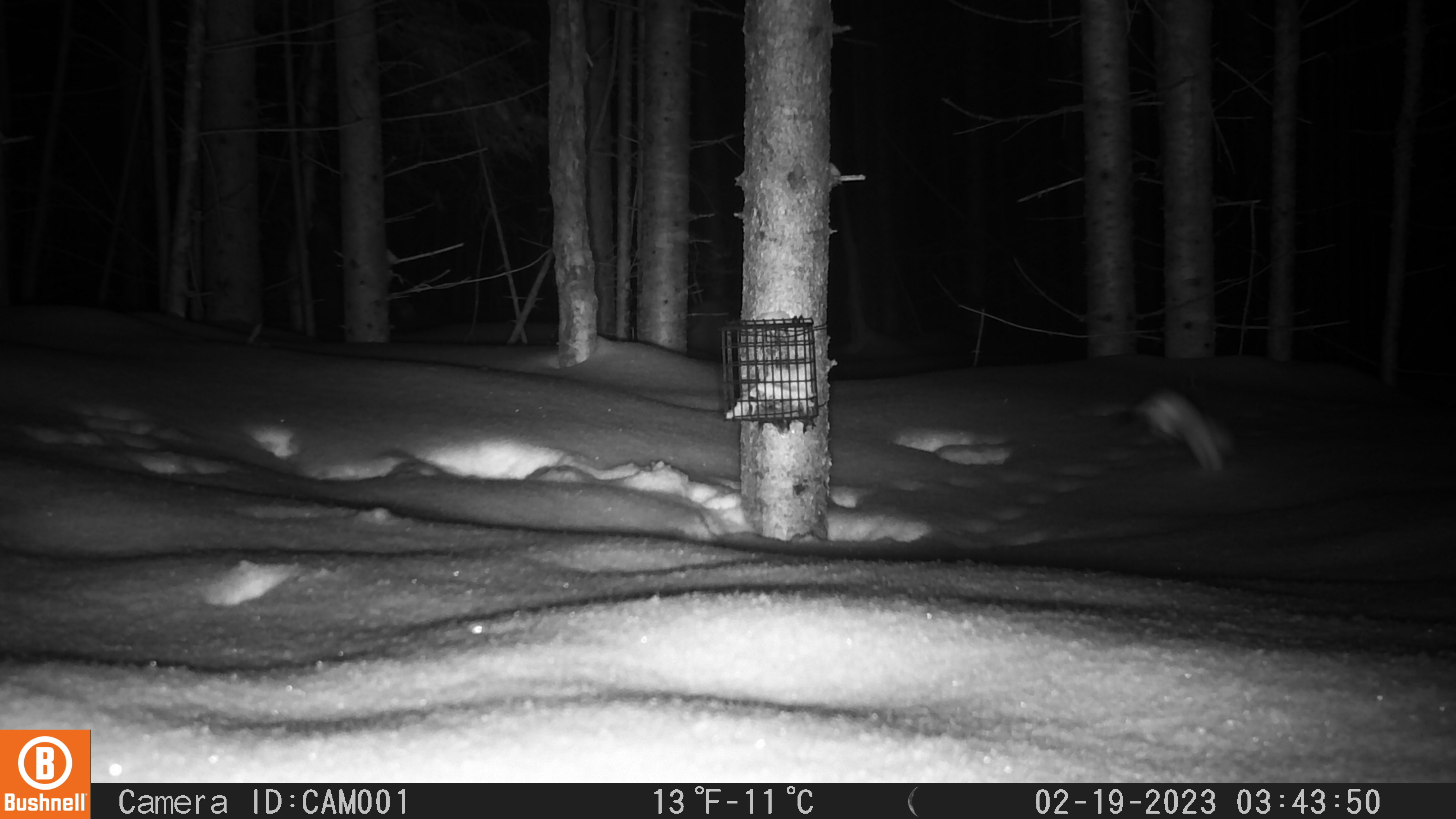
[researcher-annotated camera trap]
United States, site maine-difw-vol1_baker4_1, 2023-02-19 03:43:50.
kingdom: Animalia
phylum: Chordata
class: Mammalia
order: Carnivora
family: Mustelidae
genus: Mustela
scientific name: Mustela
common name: weasel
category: weasel sp.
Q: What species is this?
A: Weasel sp. (weasel) (Mustela).